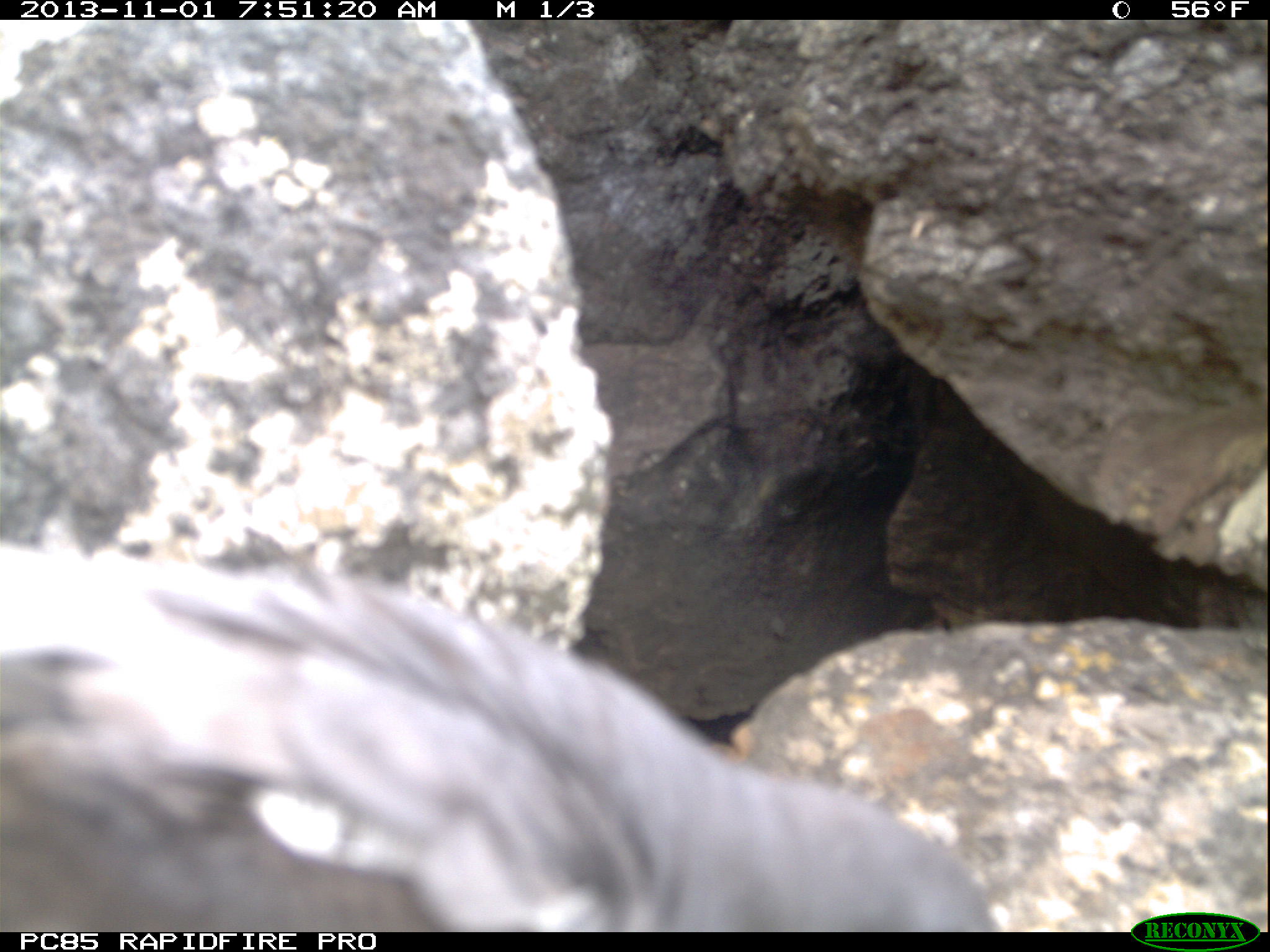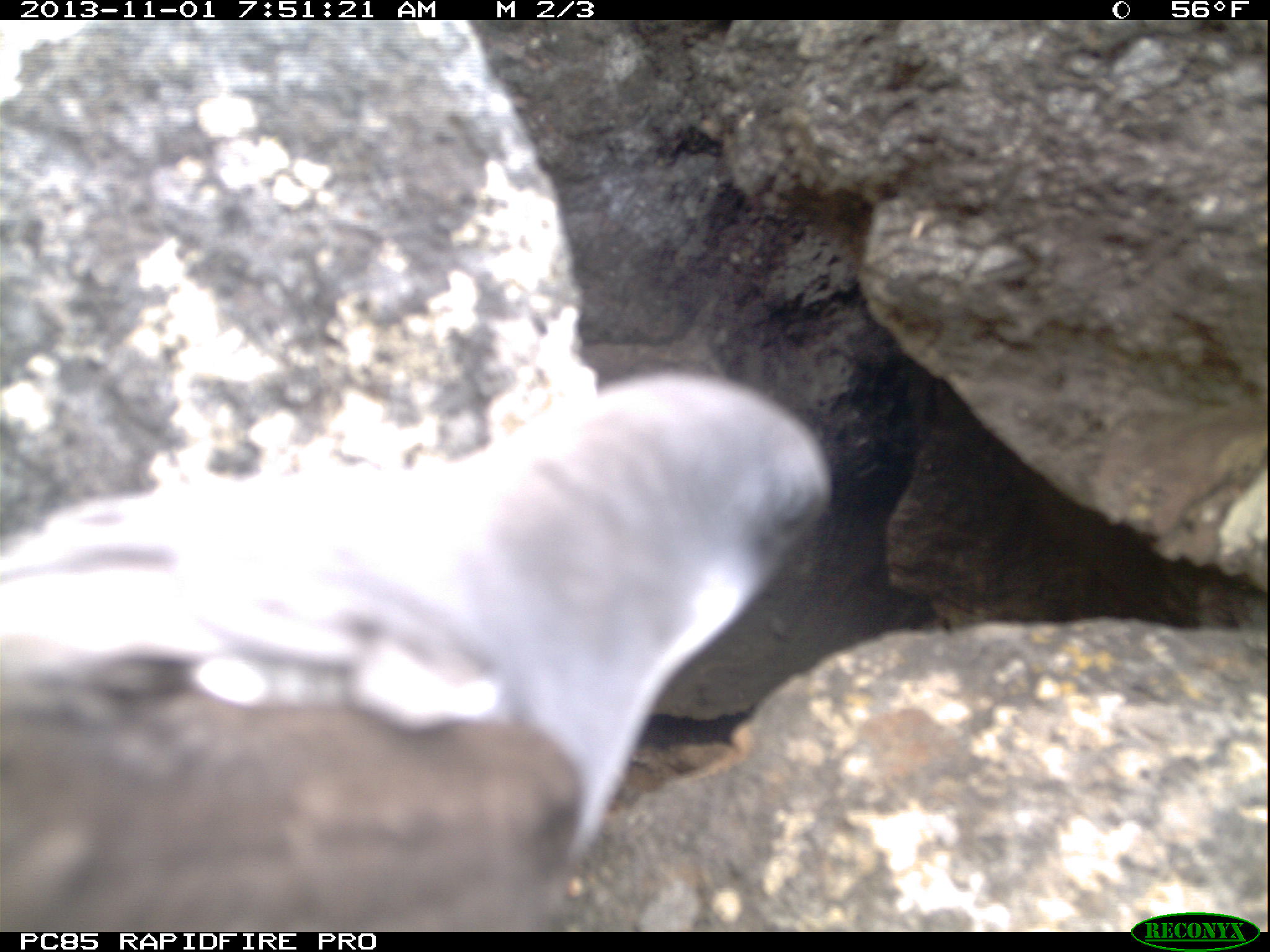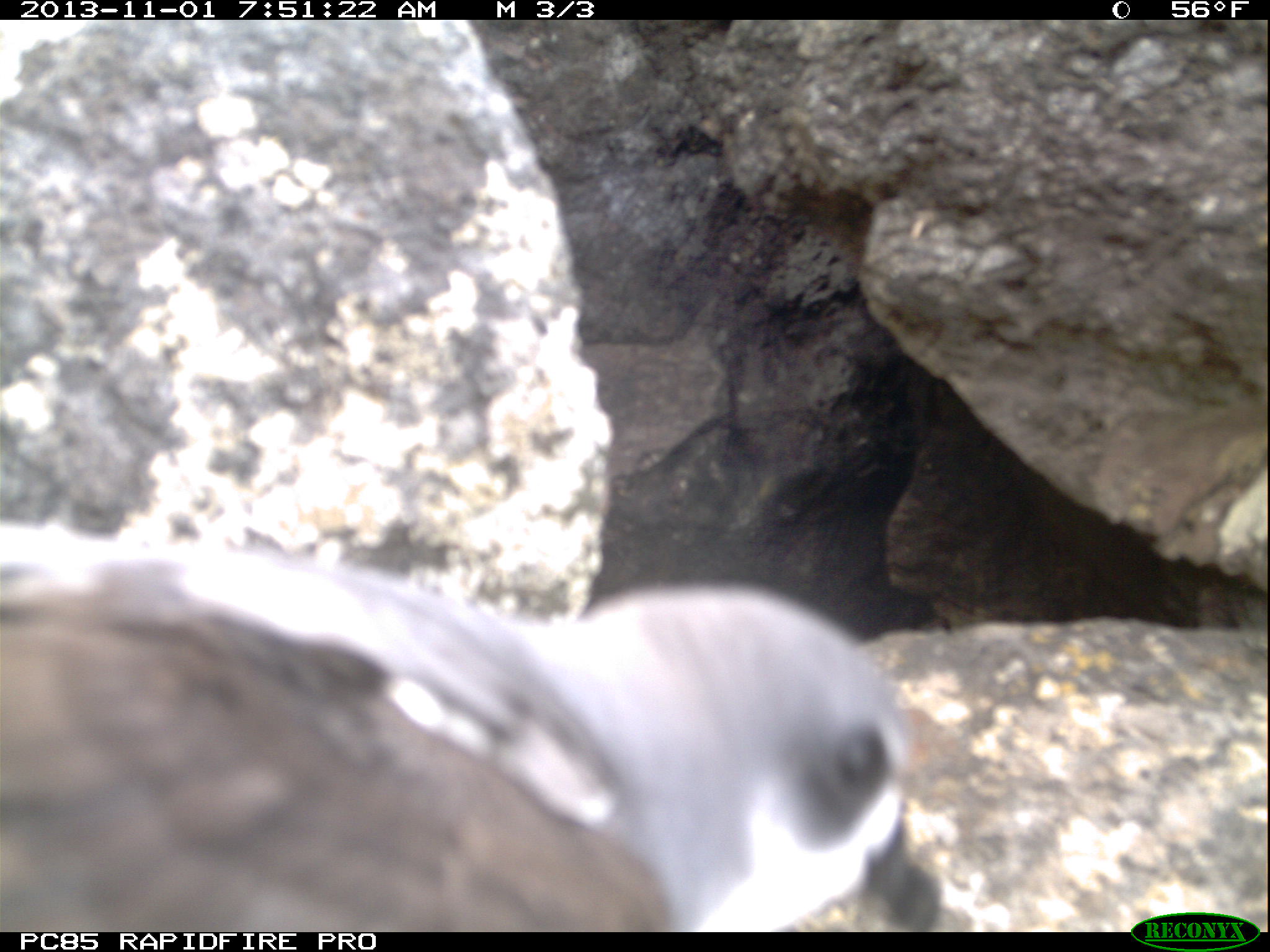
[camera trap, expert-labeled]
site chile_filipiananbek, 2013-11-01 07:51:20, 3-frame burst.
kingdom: Animalia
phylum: Chordata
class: Aves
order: Procellariiformes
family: Procellariidae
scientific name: Procellariidae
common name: petrel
Petrel (Procellariidae).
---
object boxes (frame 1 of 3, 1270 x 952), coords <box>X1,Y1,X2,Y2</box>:
petrel: <box>3,534,1008,928</box>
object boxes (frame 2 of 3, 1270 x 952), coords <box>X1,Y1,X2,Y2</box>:
petrel: <box>1,360,837,928</box>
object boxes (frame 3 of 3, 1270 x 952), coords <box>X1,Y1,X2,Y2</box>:
petrel: <box>0,529,946,932</box>